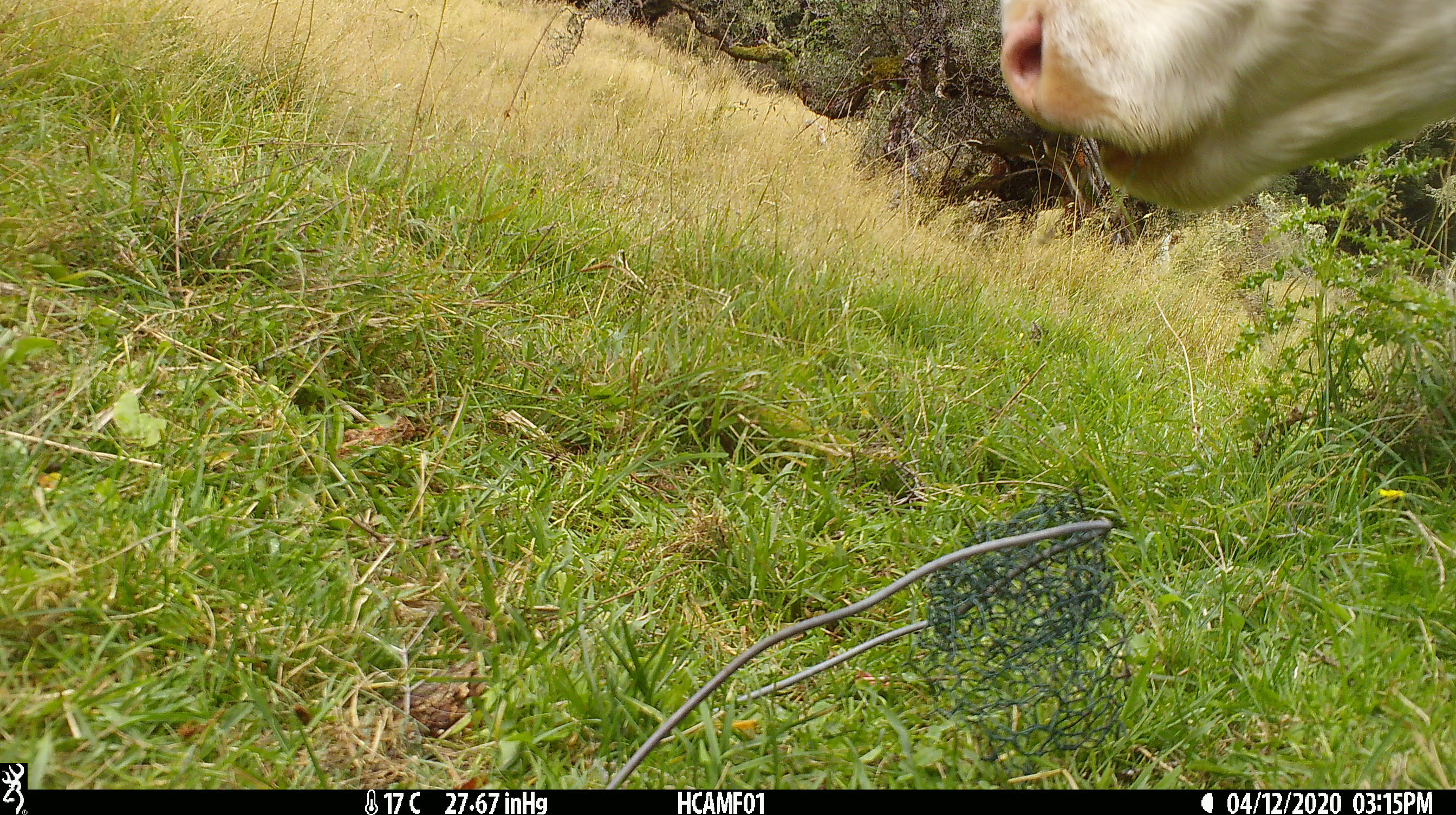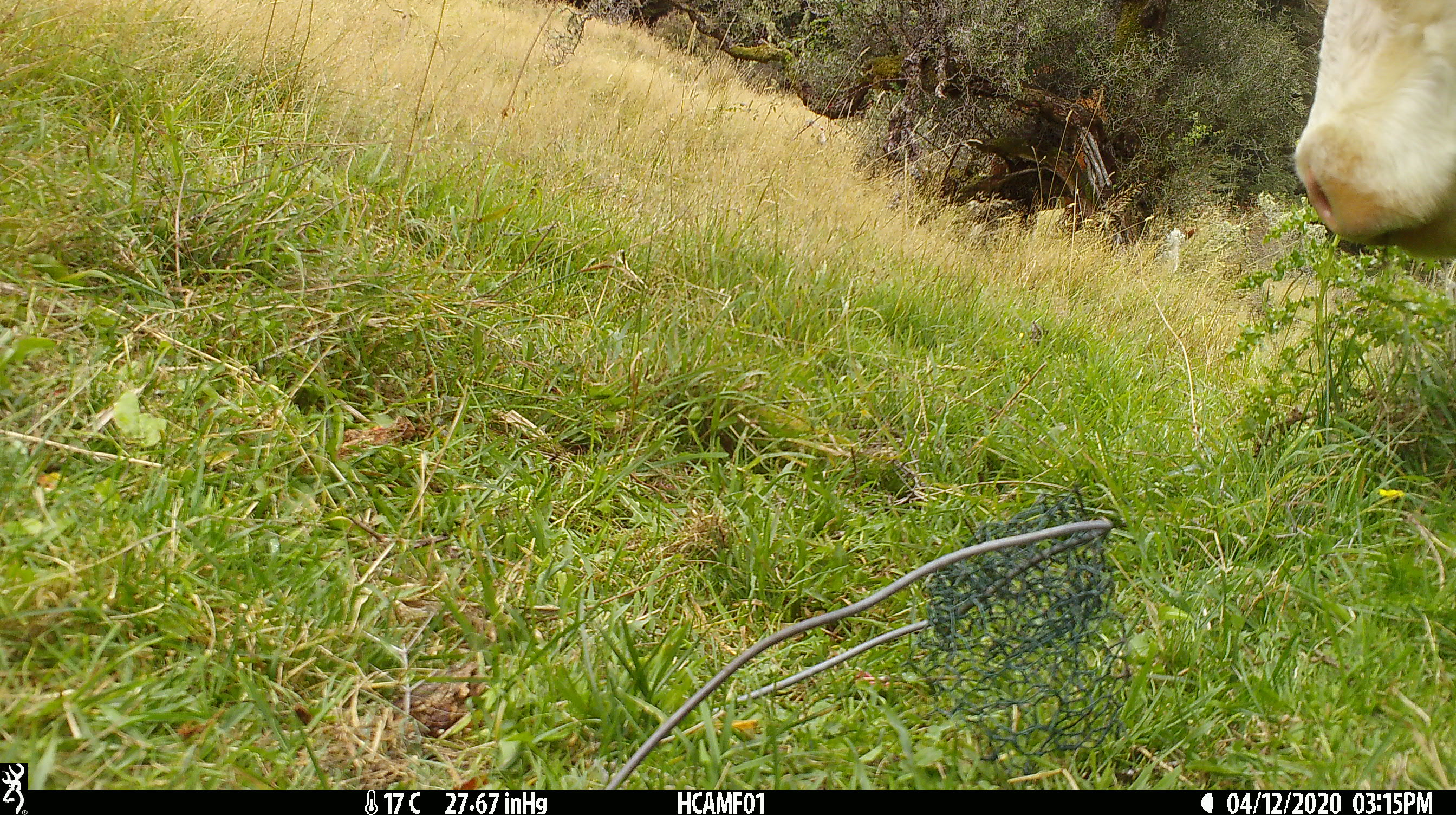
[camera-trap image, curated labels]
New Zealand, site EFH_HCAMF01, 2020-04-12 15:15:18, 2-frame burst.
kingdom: Animalia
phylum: Chordata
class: Mammalia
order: Artiodactyla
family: Bovidae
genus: Bos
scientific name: Bos taurus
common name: domestic cow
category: cow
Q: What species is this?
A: Cow (domestic cow) (Bos taurus).